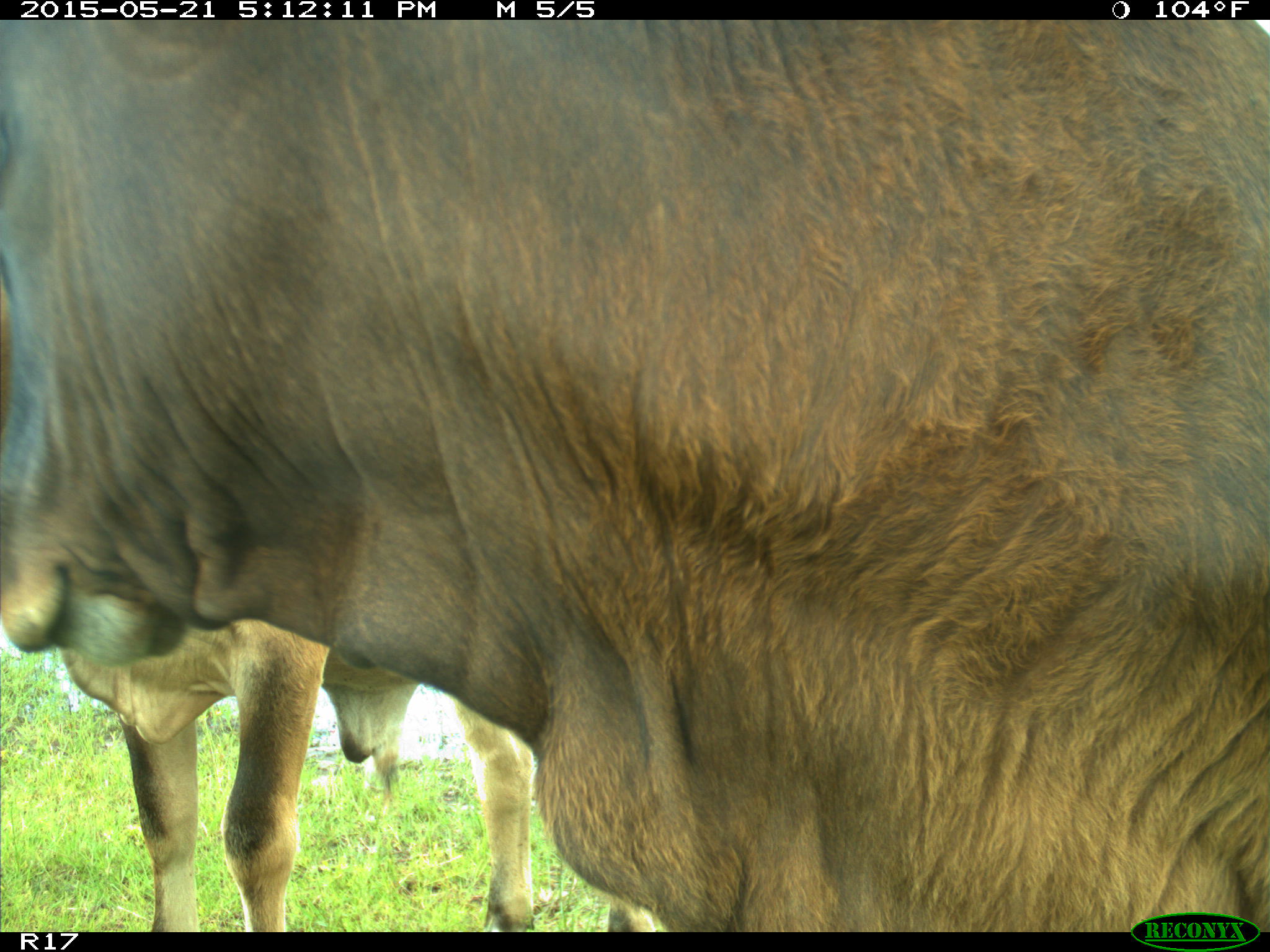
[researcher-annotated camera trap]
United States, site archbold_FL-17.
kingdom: Animalia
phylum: Chordata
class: Mammalia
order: Artiodactyla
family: Bovidae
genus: Bos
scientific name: Bos taurus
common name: domestic cow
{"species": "Bos taurus (domestic cow)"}